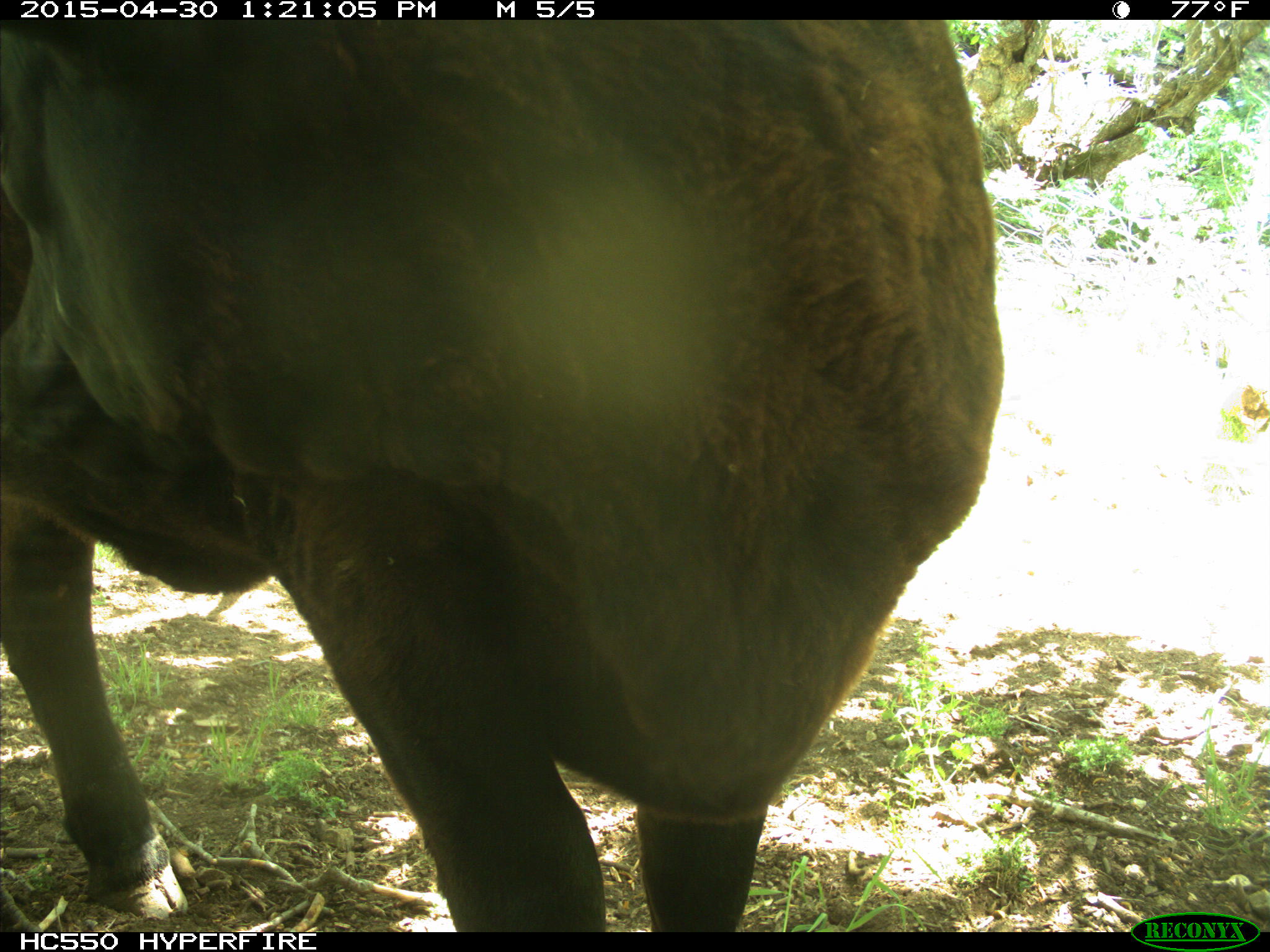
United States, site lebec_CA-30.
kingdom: Animalia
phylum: Chordata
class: Mammalia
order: Artiodactyla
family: Bovidae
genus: Bos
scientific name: Bos taurus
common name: domestic cow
Bos taurus (domestic cow).